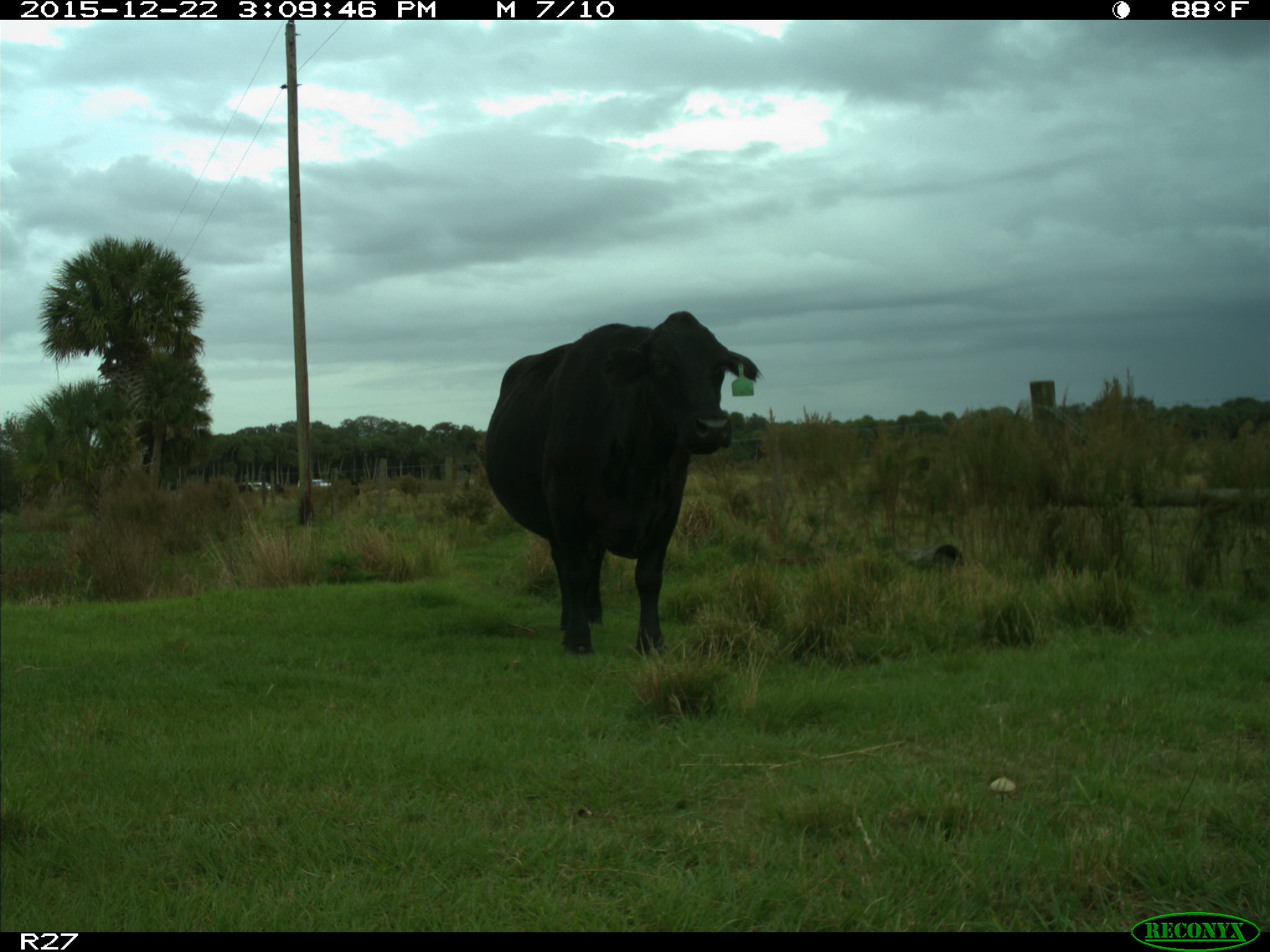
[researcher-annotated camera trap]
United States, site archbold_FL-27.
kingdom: Animalia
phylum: Chordata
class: Mammalia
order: Artiodactyla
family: Bovidae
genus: Bos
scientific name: Bos taurus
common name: domestic cow